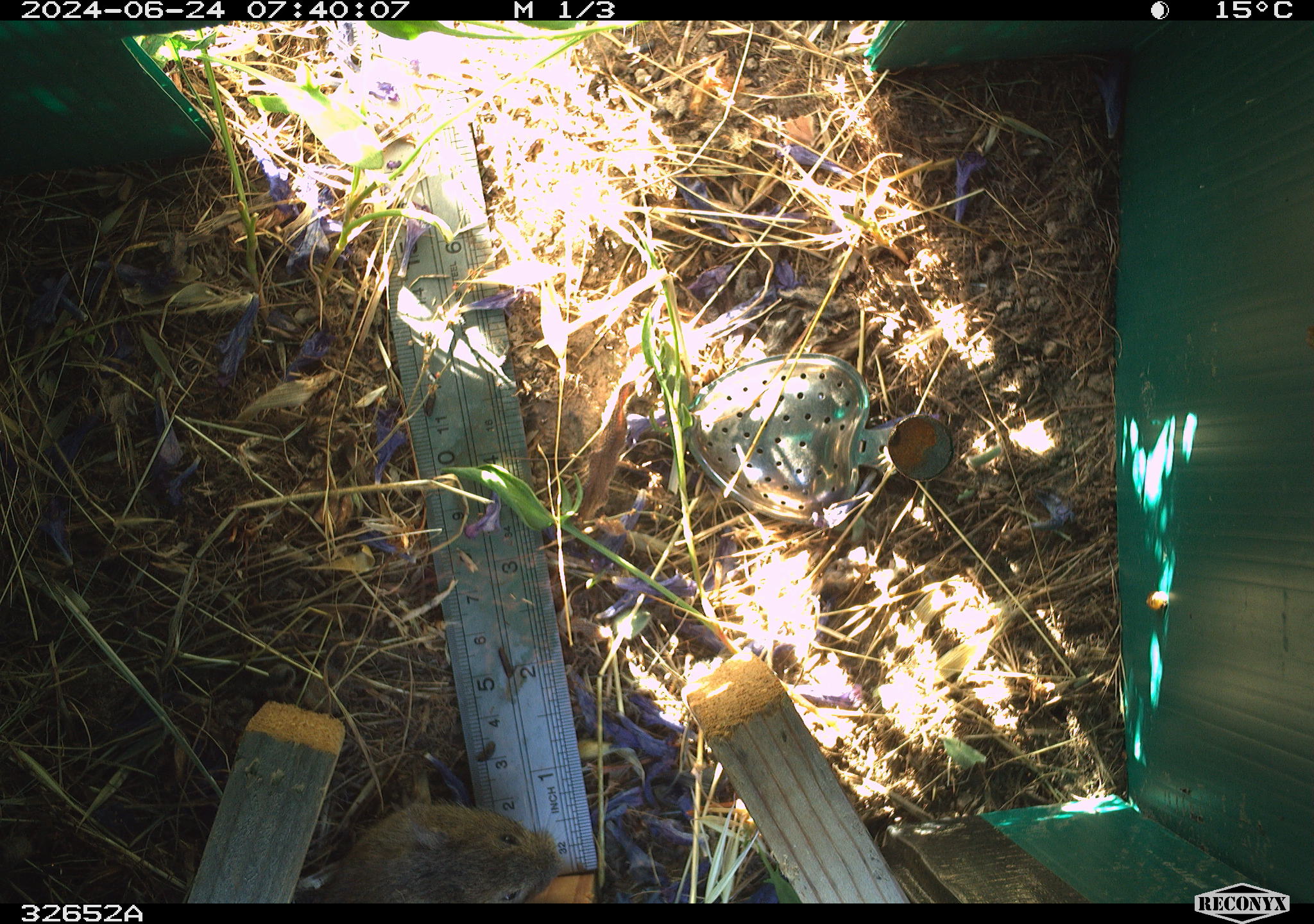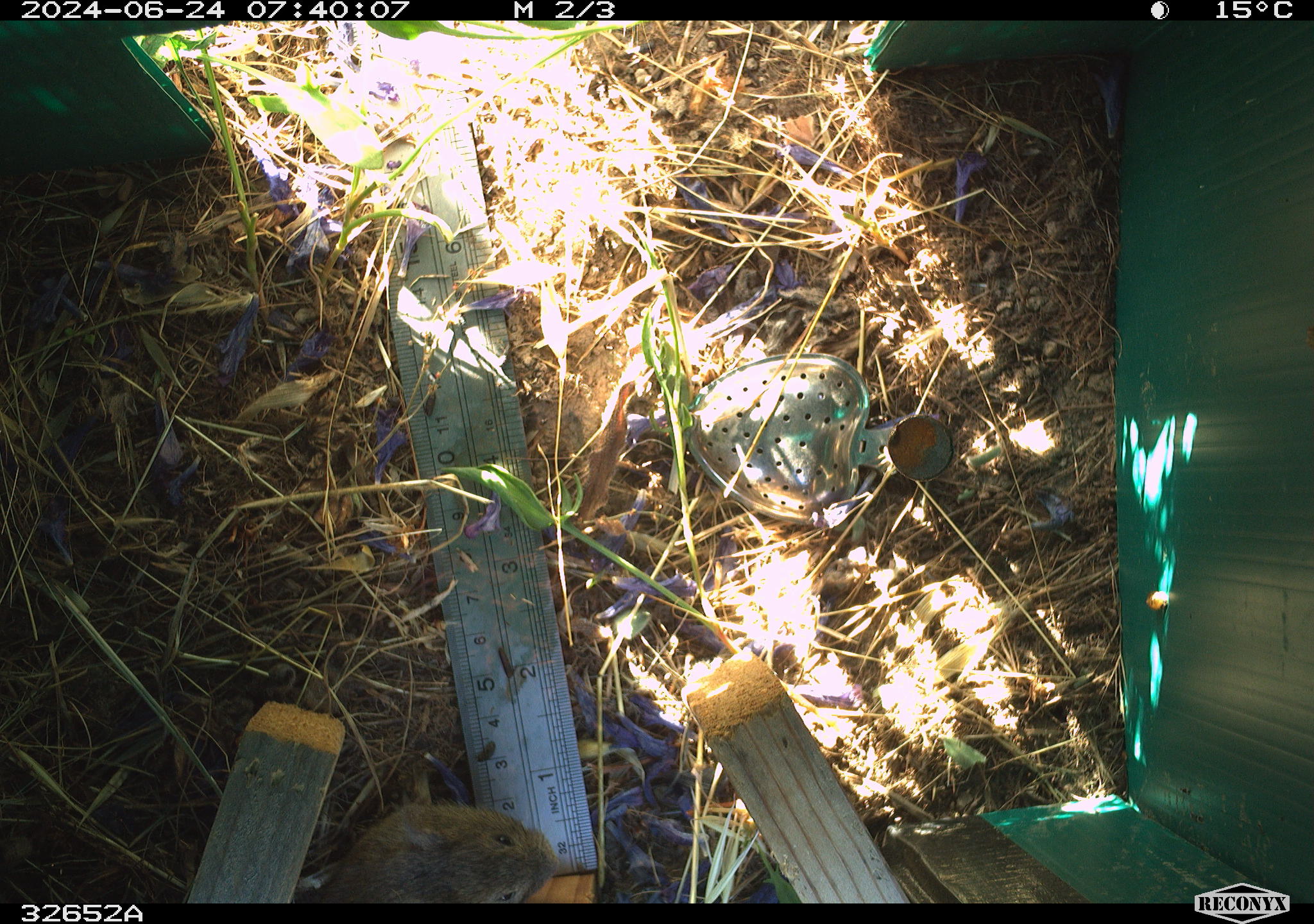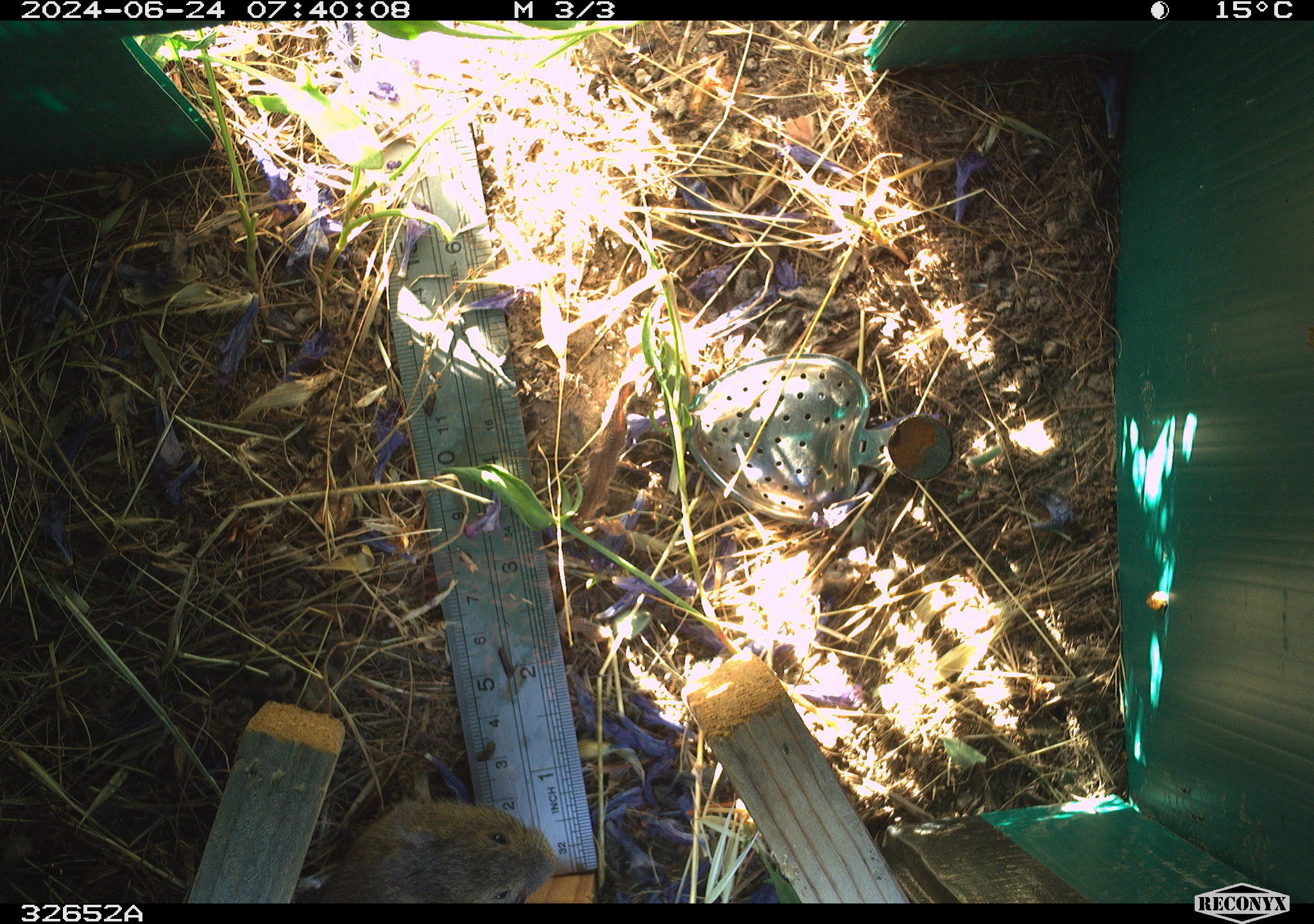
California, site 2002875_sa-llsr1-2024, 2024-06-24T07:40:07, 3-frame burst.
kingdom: Animalia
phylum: Chordata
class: Mammalia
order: Rodentia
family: Cricetidae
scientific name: Arvicolinae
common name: voles, lemmings, and muskrats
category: arvicolinae subfamily